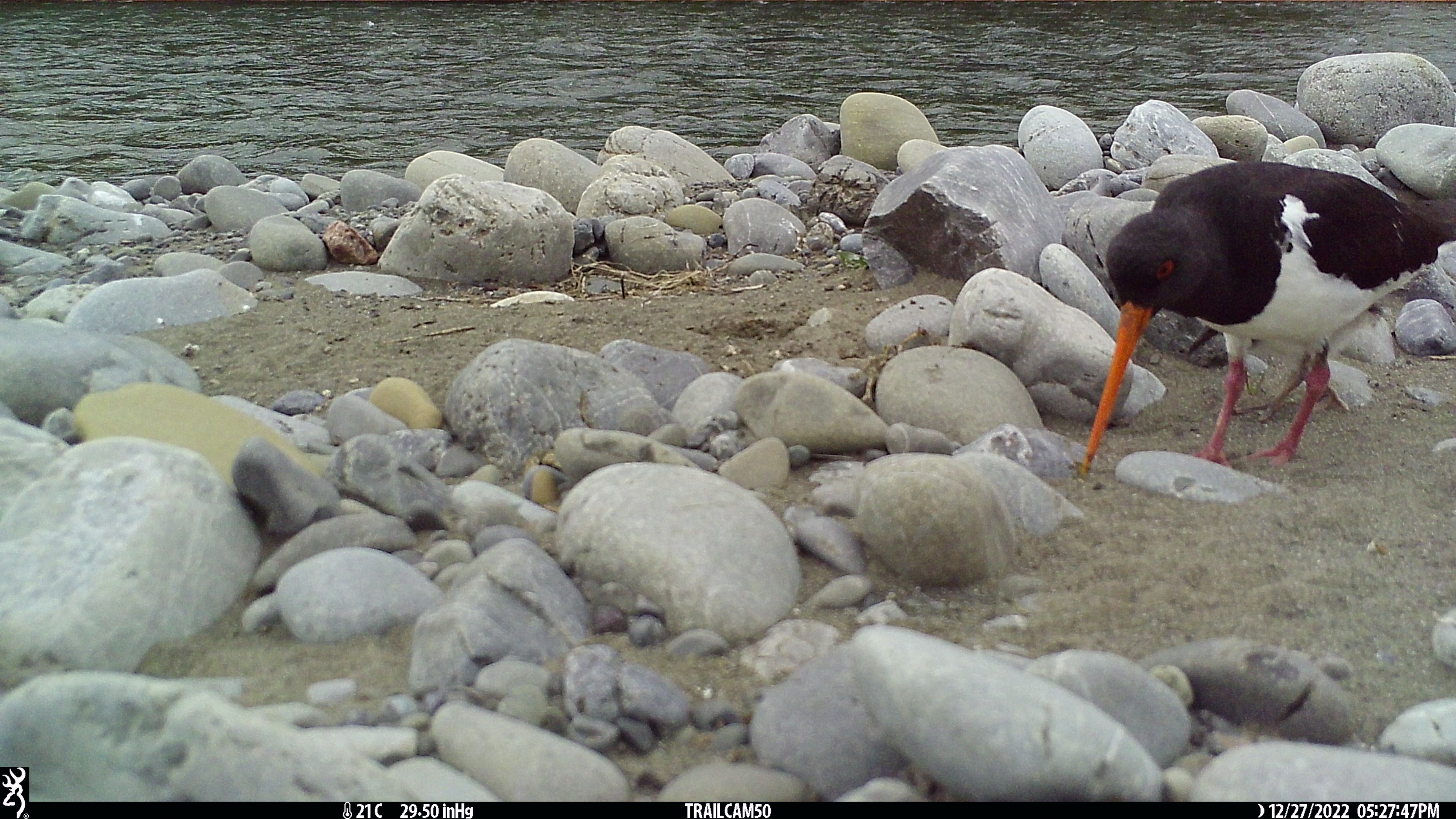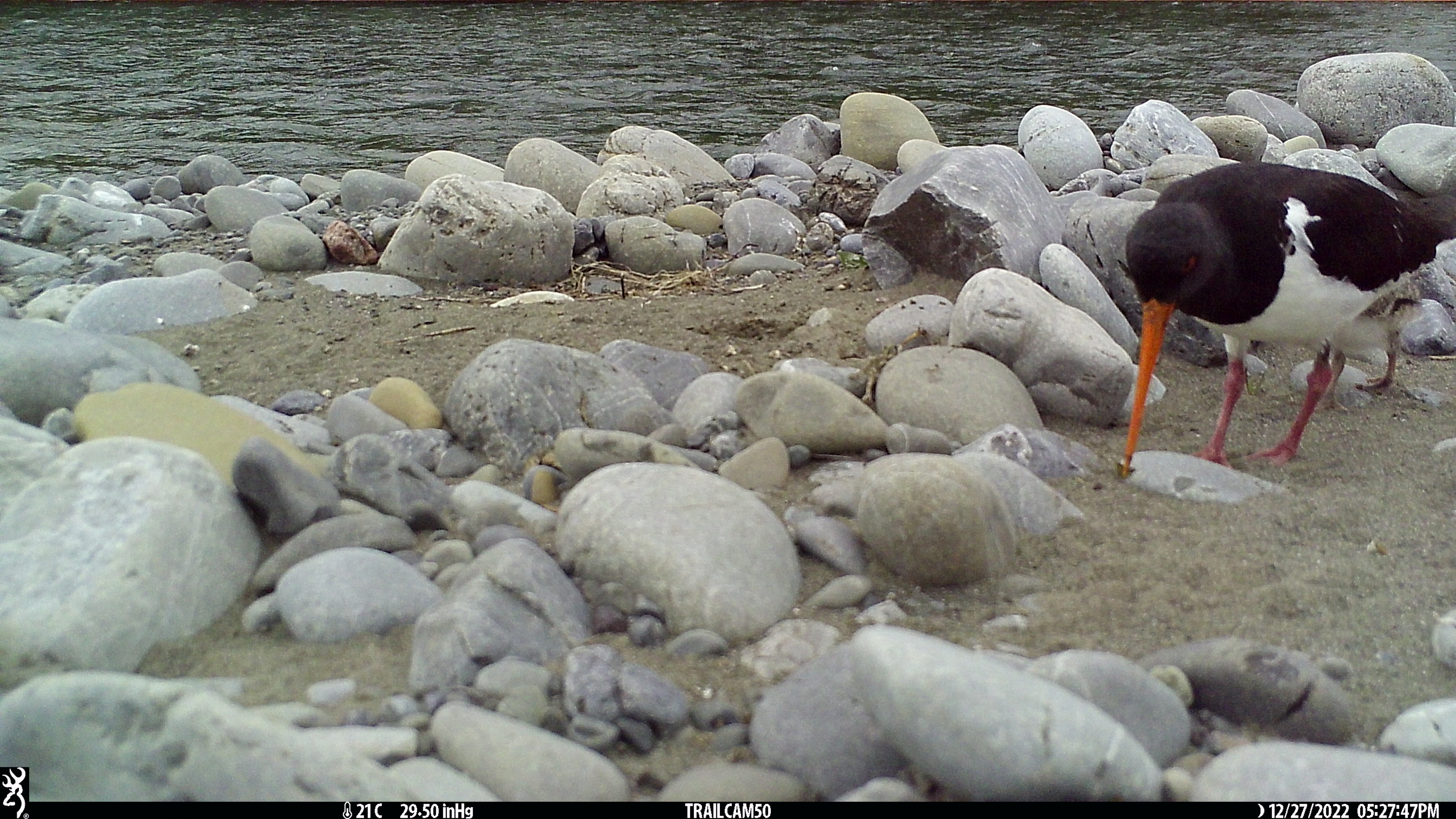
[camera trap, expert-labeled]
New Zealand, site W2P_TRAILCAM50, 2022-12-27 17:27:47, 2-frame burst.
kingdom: Animalia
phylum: Chordata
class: Aves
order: Charadriiformes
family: Haematopodidae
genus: Haematopus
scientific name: Haematopus unicolor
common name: variable oystercatcher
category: oystercatcher